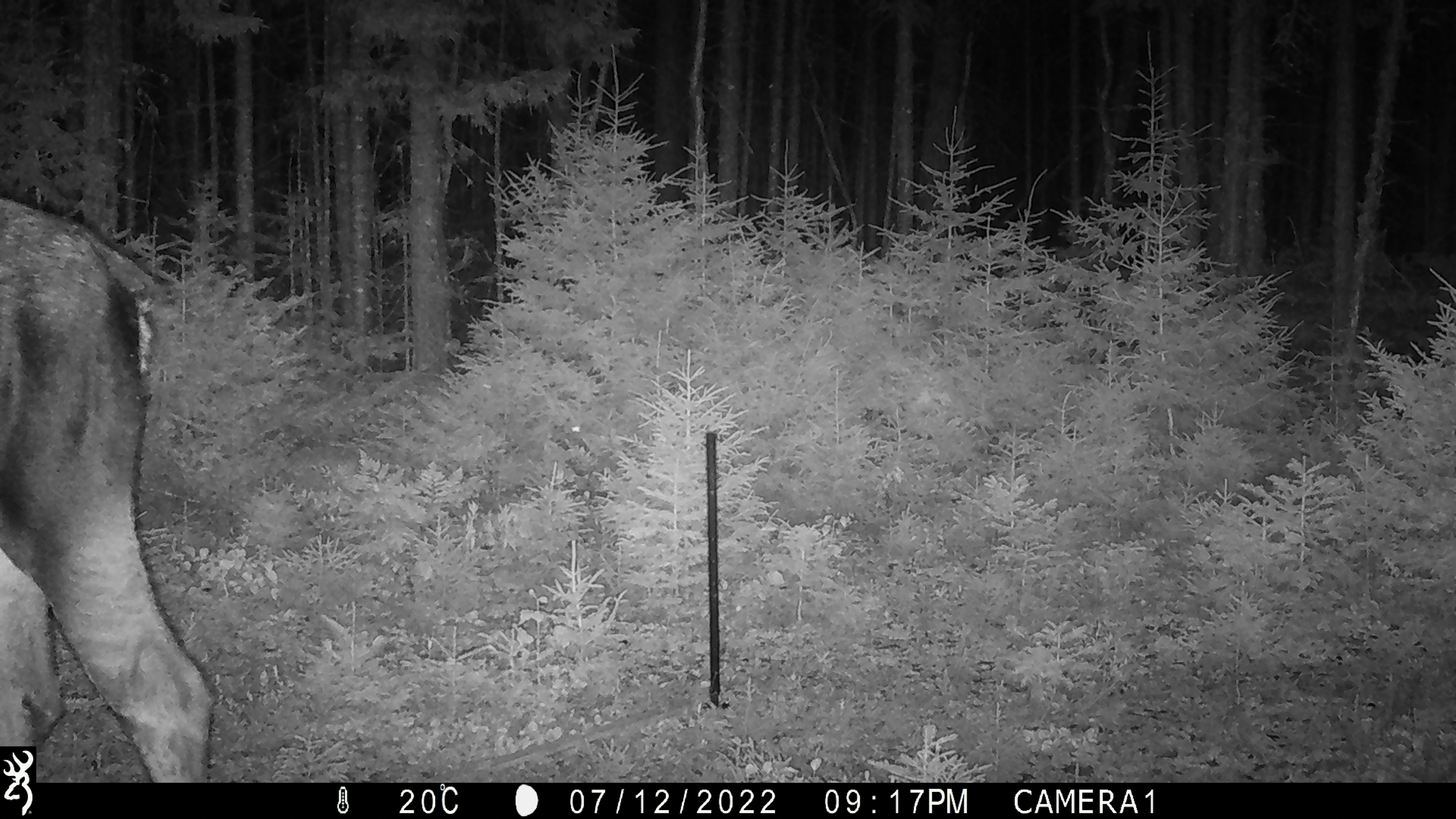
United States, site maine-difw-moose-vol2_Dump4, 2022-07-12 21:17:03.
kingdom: Animalia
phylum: Chordata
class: Mammalia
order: Artiodactyla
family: Cervidae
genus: Alces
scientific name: Alces alces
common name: moose